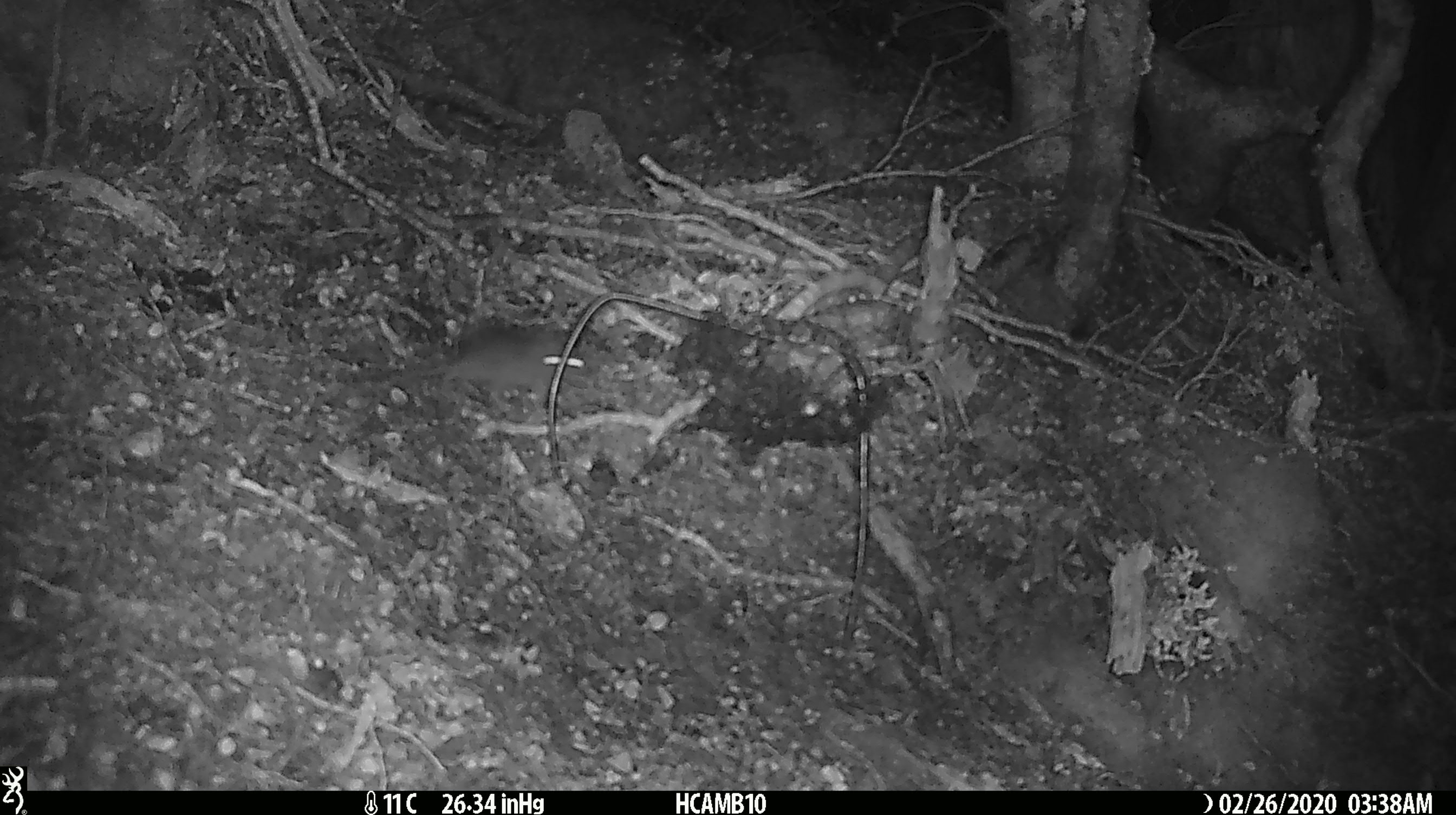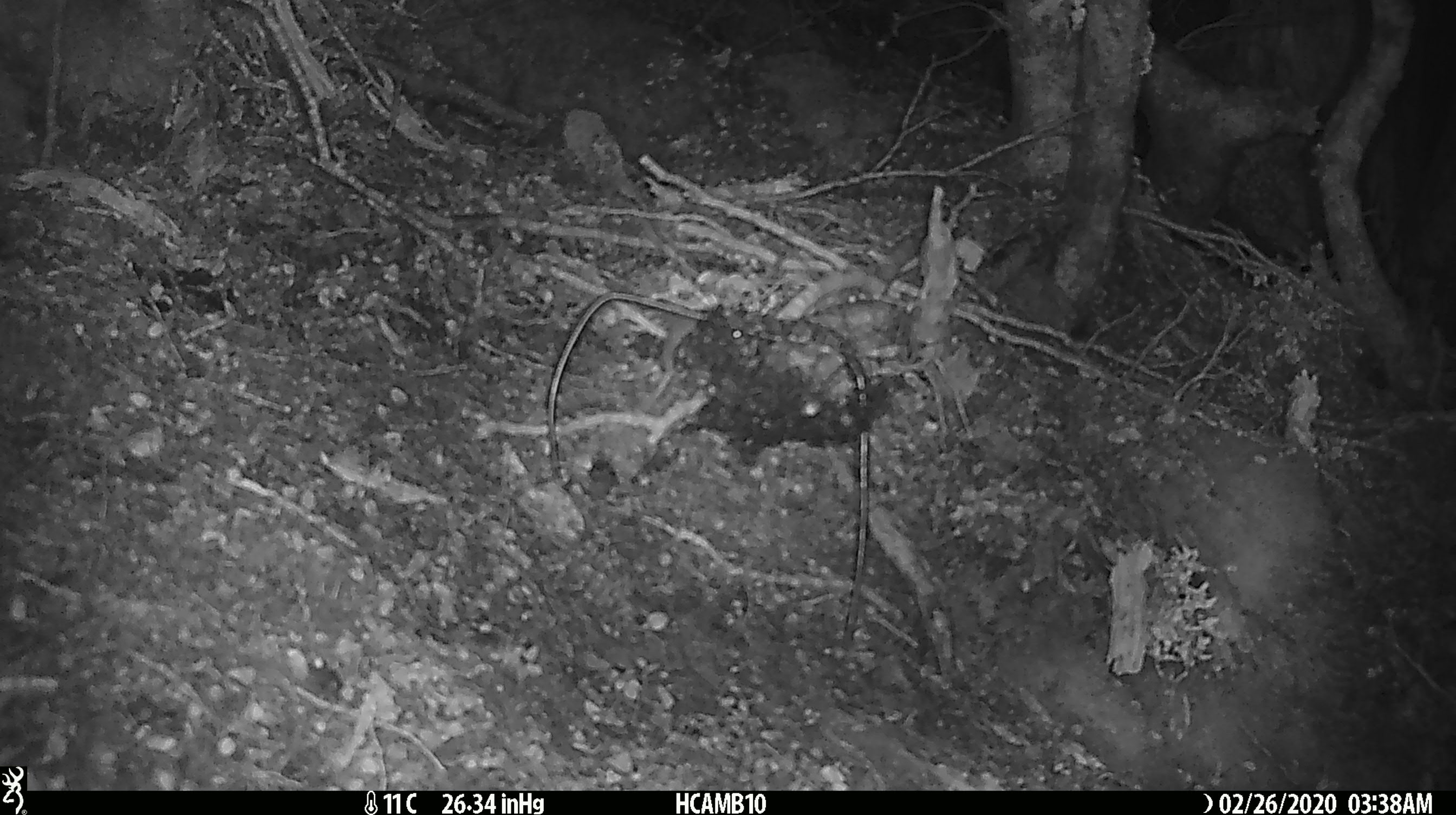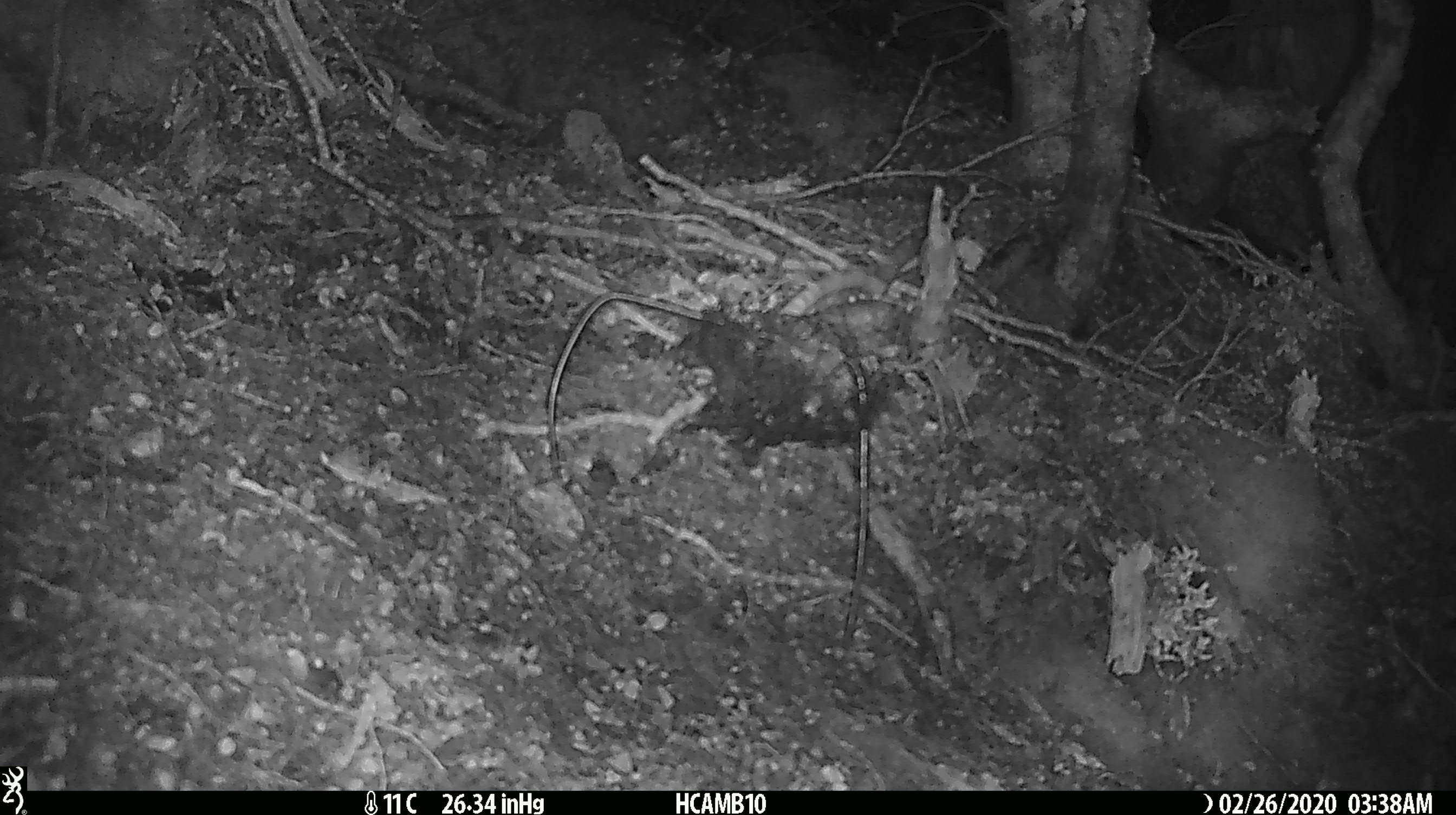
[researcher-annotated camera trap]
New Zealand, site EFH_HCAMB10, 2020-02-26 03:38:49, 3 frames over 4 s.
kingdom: Animalia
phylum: Chordata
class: Mammalia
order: Rodentia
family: Muridae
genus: Mus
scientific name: Mus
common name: mouse